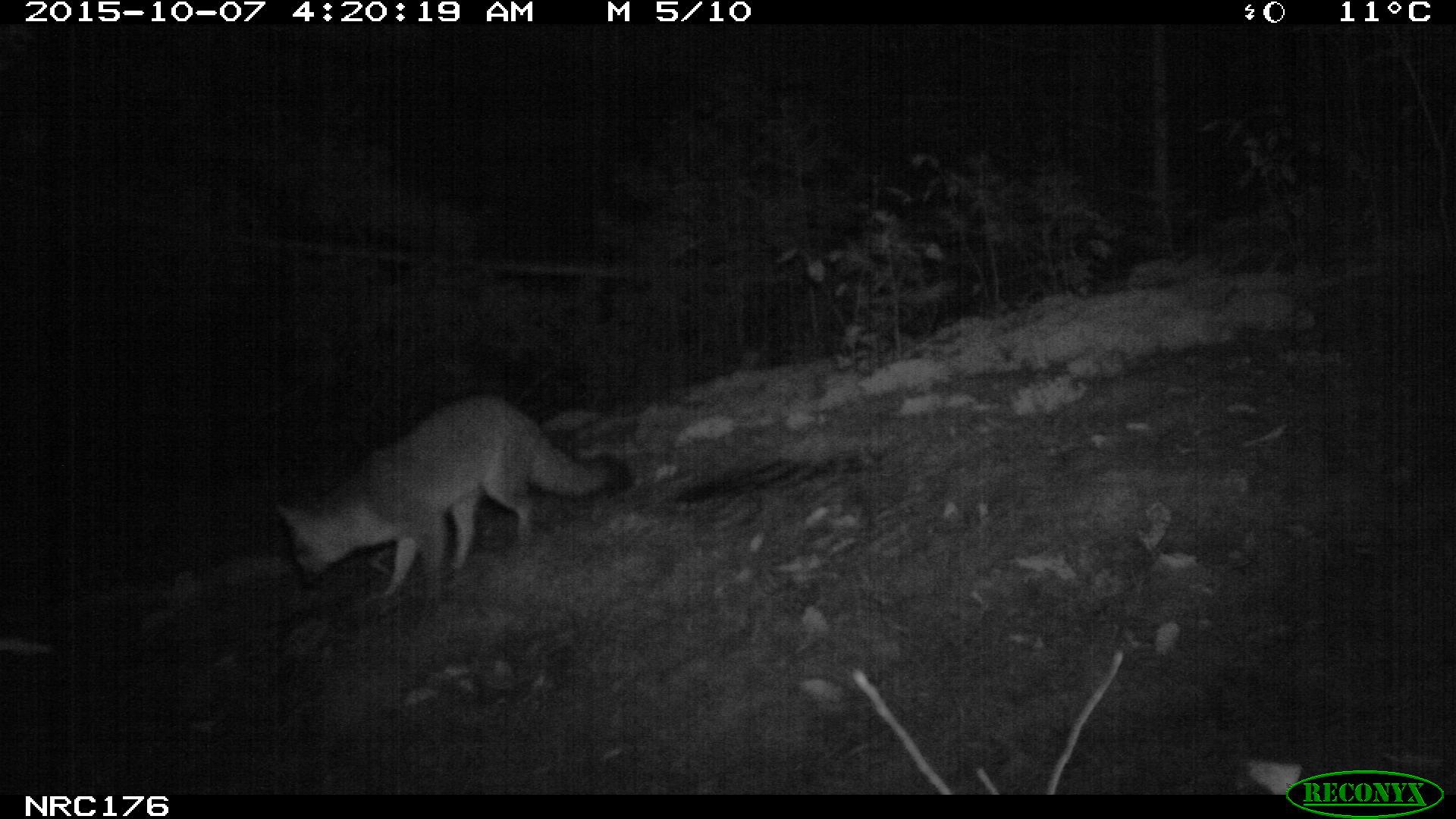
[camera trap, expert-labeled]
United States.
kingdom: Animalia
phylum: Chordata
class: Mammalia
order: Carnivora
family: Canidae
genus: Urocyon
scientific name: Urocyon cinereoargenteus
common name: gray fox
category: Grey Fox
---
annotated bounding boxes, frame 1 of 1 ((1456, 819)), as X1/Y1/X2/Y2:
Grey Fox: 263/383/620/618